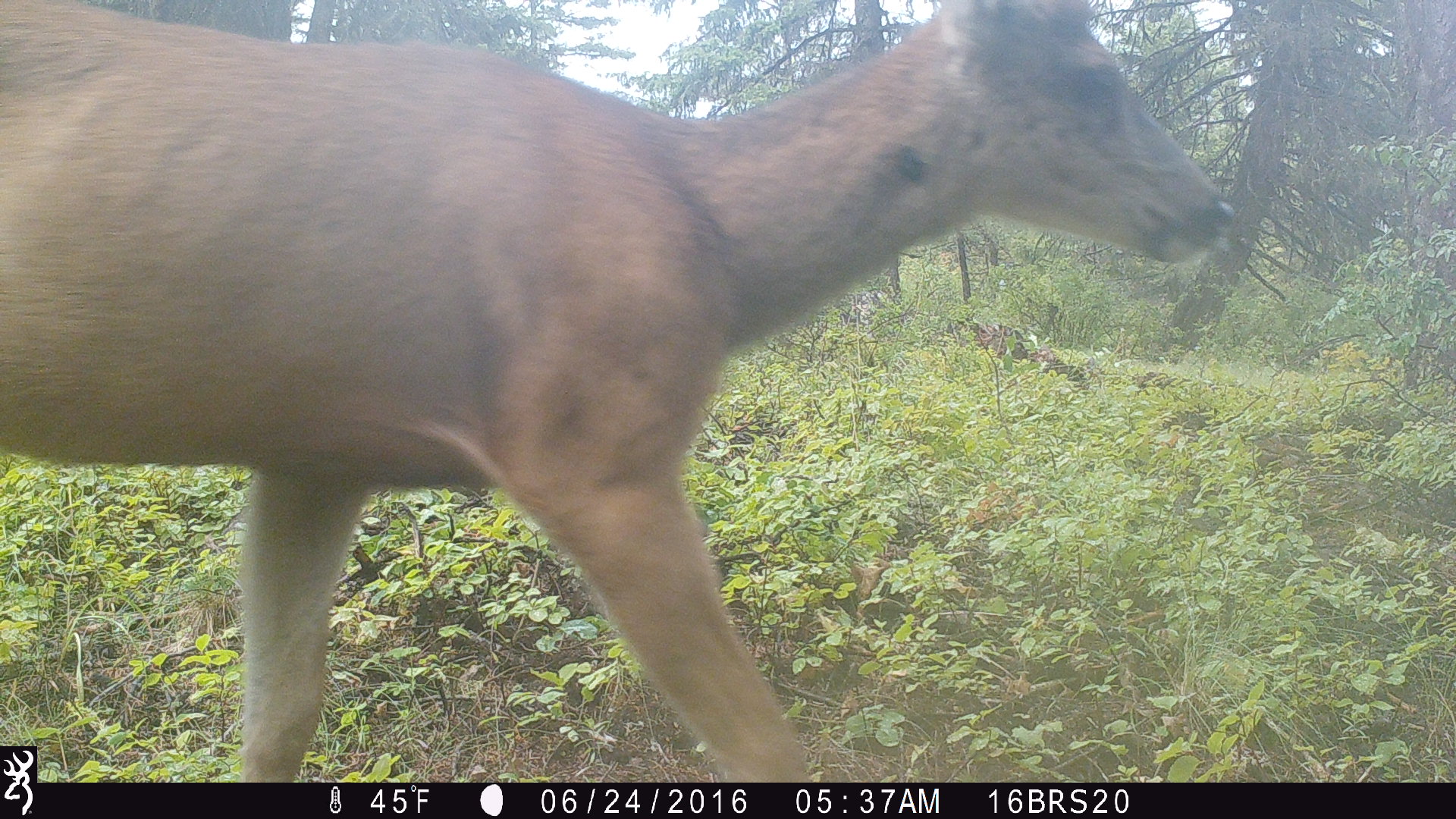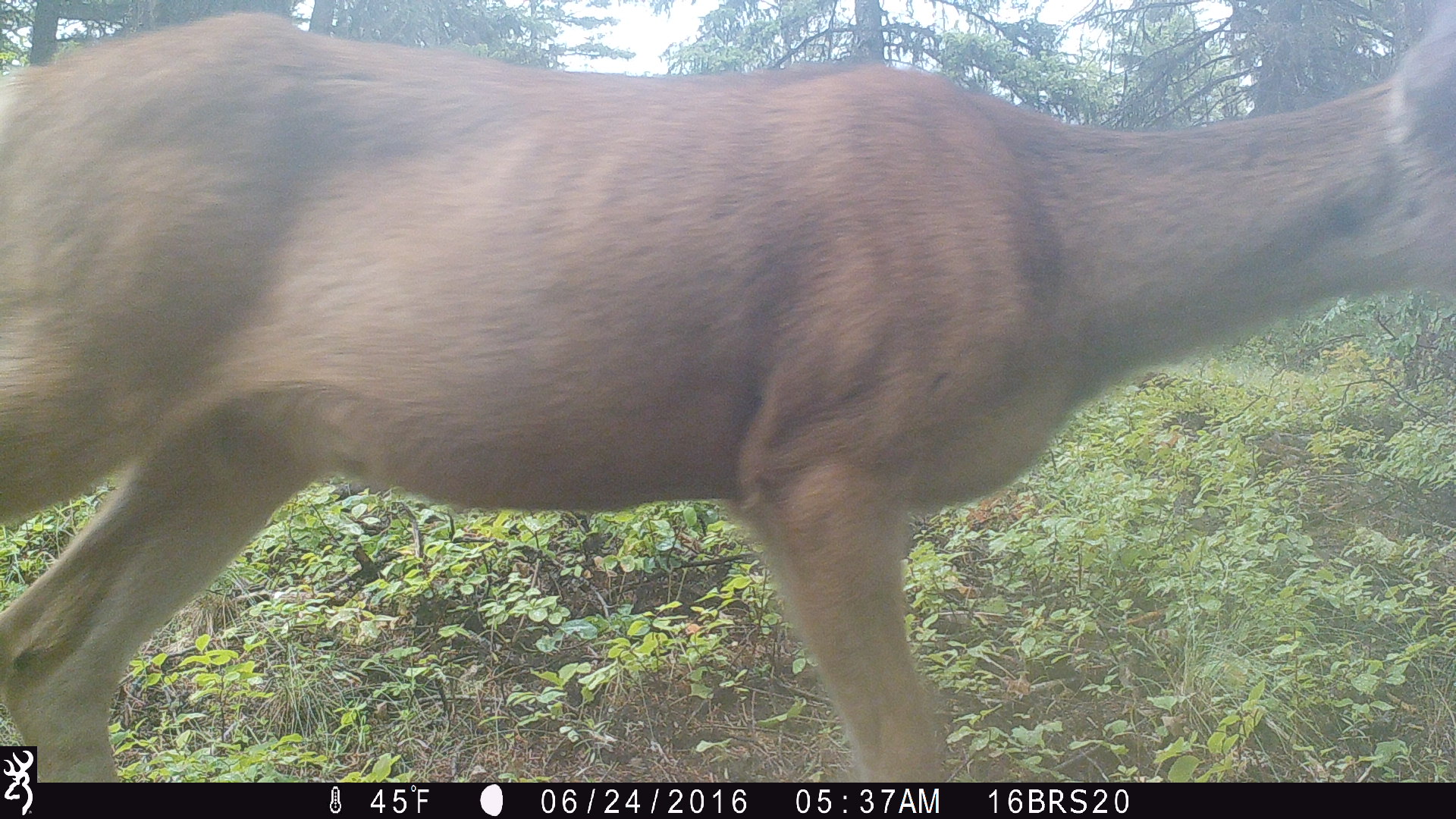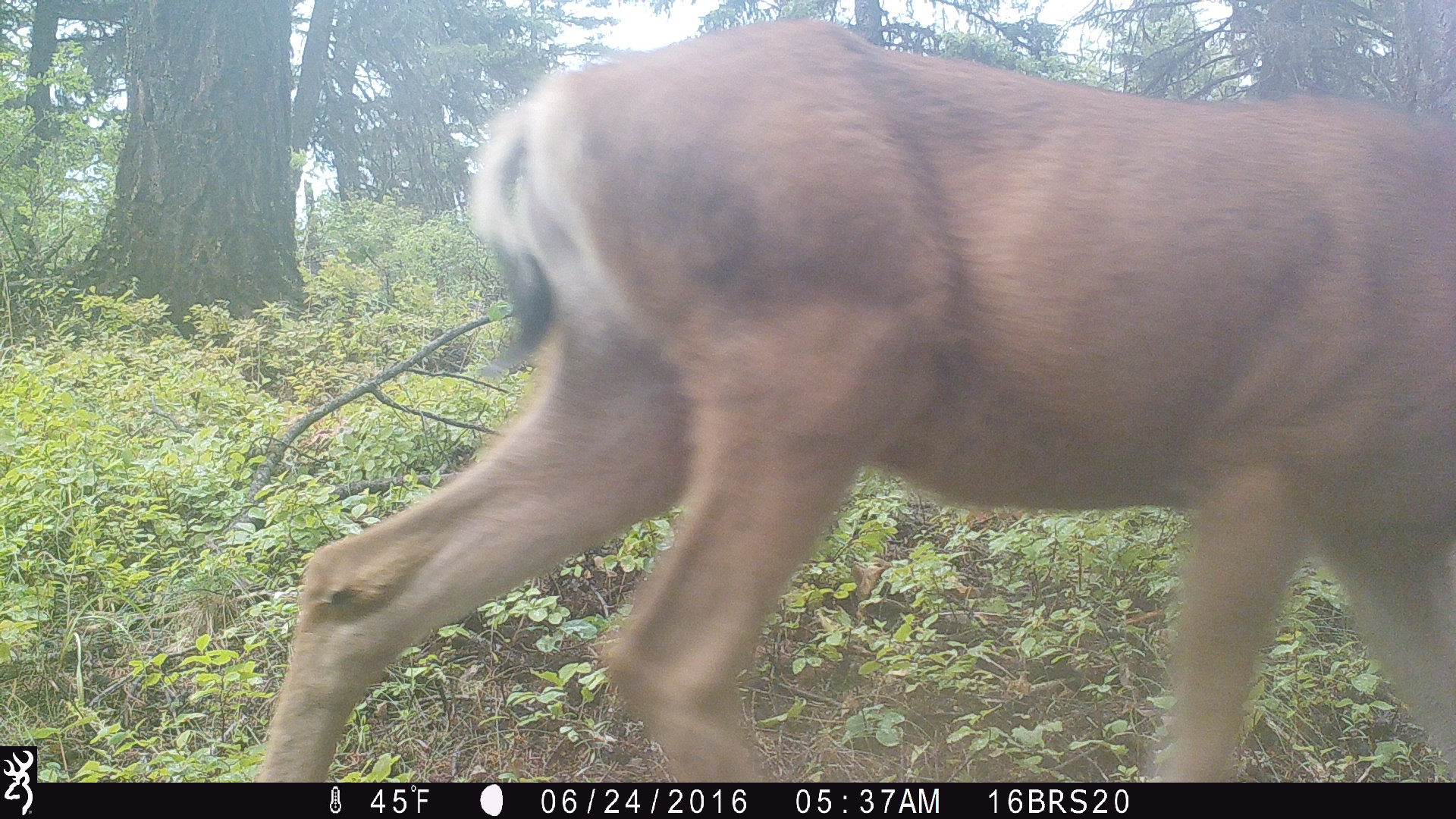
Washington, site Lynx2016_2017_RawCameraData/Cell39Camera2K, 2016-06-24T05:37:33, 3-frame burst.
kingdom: Animalia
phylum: Chordata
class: Mammalia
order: Artiodactyla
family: Cervidae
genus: Odocoileus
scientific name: Odocoileus hemionus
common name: mule deer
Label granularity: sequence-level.